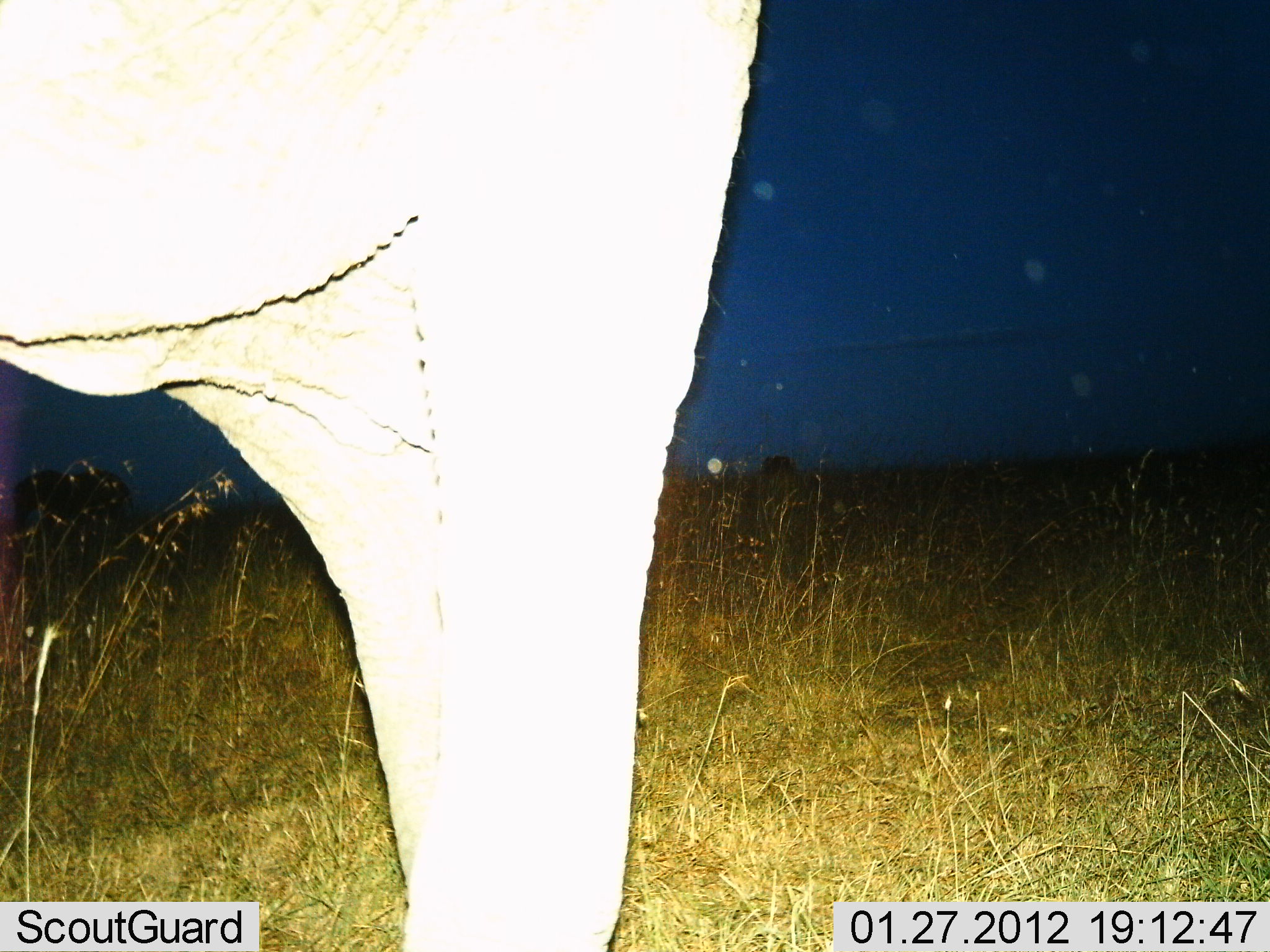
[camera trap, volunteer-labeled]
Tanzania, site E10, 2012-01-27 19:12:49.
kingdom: Animalia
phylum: Chordata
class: Mammalia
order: Proboscidea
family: Elephantidae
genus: Loxodonta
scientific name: Loxodonta africana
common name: african bush elephant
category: elephant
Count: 1.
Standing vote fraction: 100%.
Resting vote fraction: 0%.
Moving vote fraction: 0%.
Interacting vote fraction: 0%.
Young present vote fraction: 0%.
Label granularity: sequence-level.